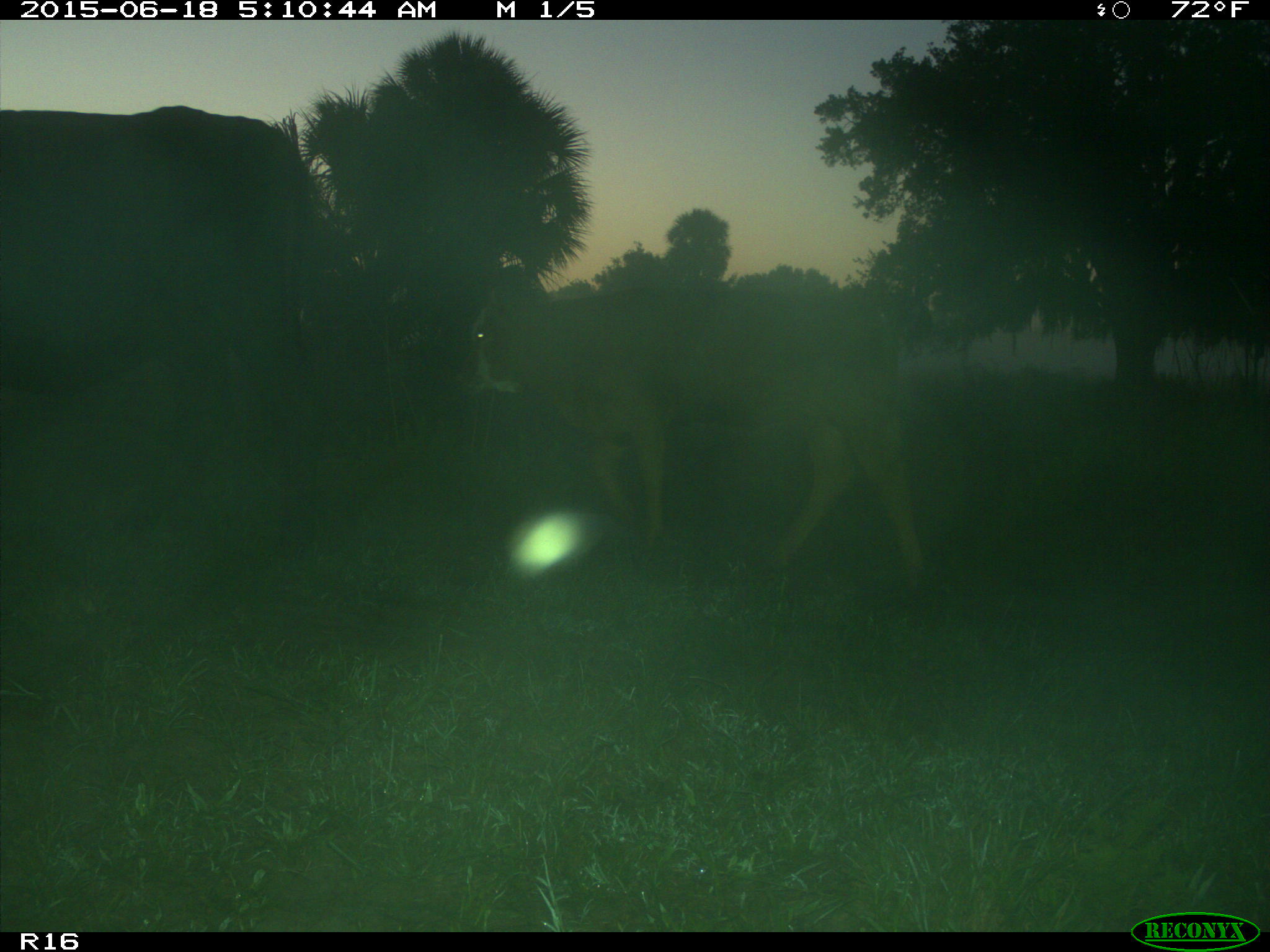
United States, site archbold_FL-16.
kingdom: Animalia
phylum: Chordata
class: Mammalia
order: Artiodactyla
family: Bovidae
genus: Bos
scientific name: Bos taurus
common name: domestic cow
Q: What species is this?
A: Bos taurus (domestic cow).